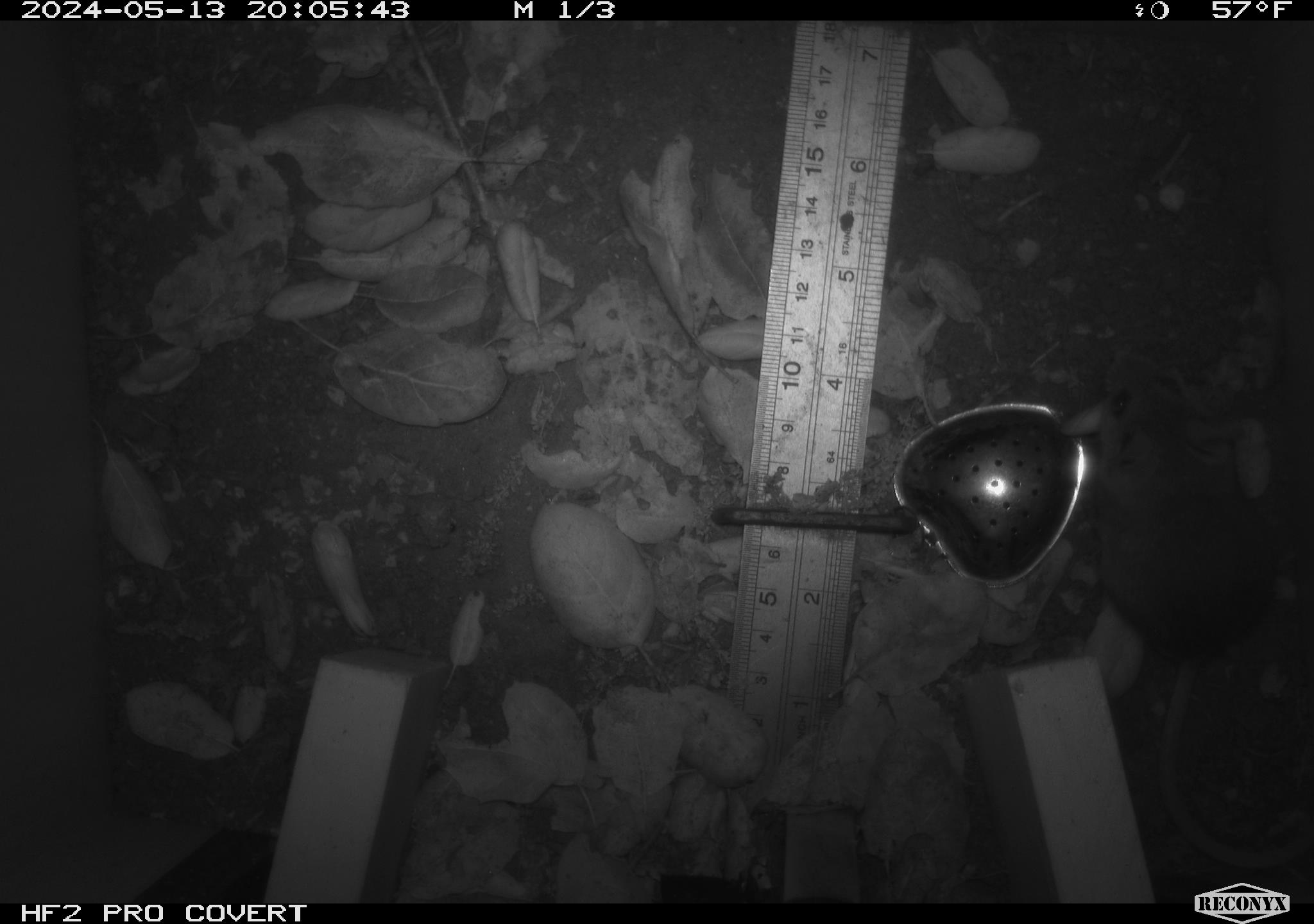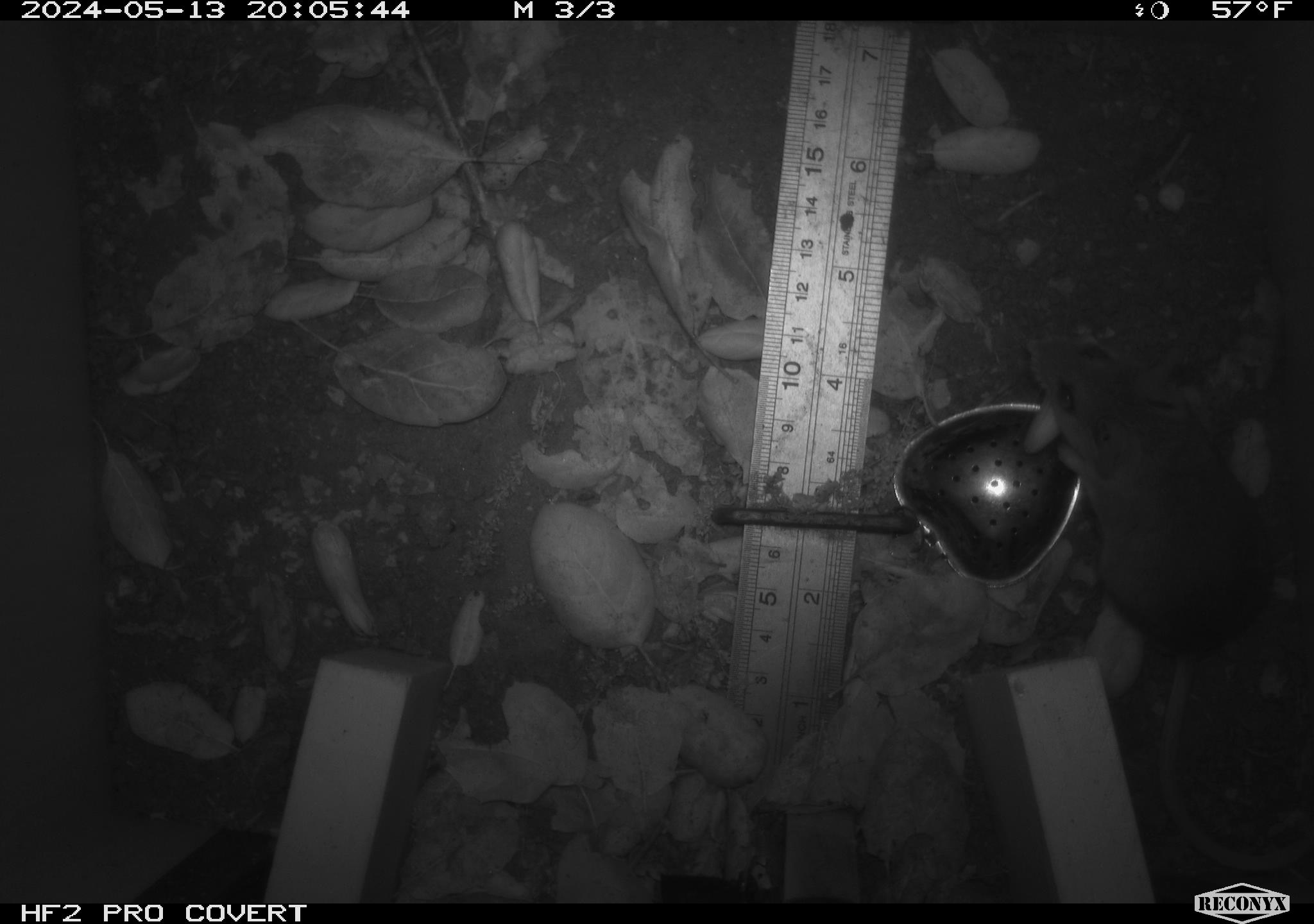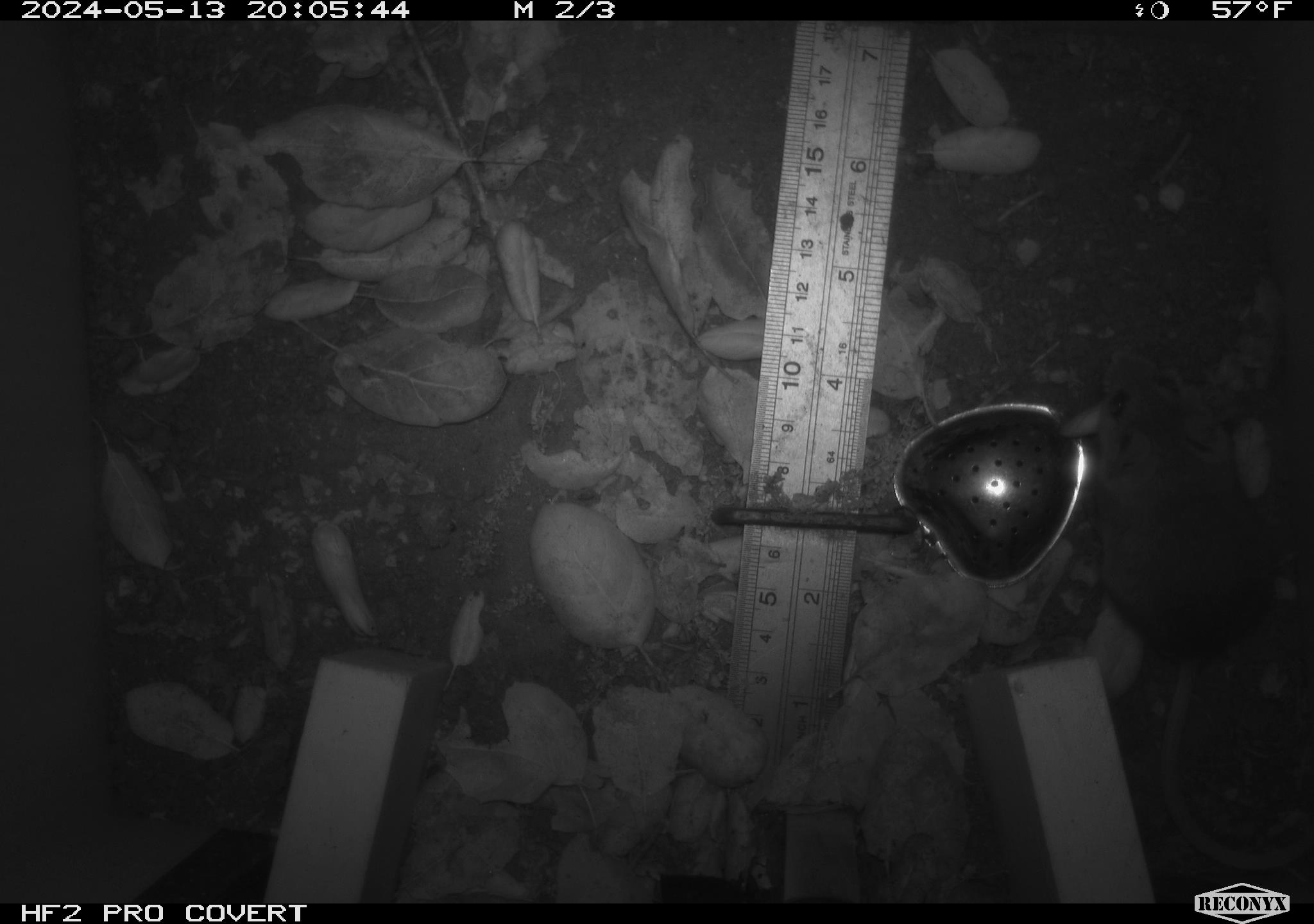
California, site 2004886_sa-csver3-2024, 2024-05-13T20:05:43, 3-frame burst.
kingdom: Animalia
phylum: Chordata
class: Mammalia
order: Rodentia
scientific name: Rodentia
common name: rodent